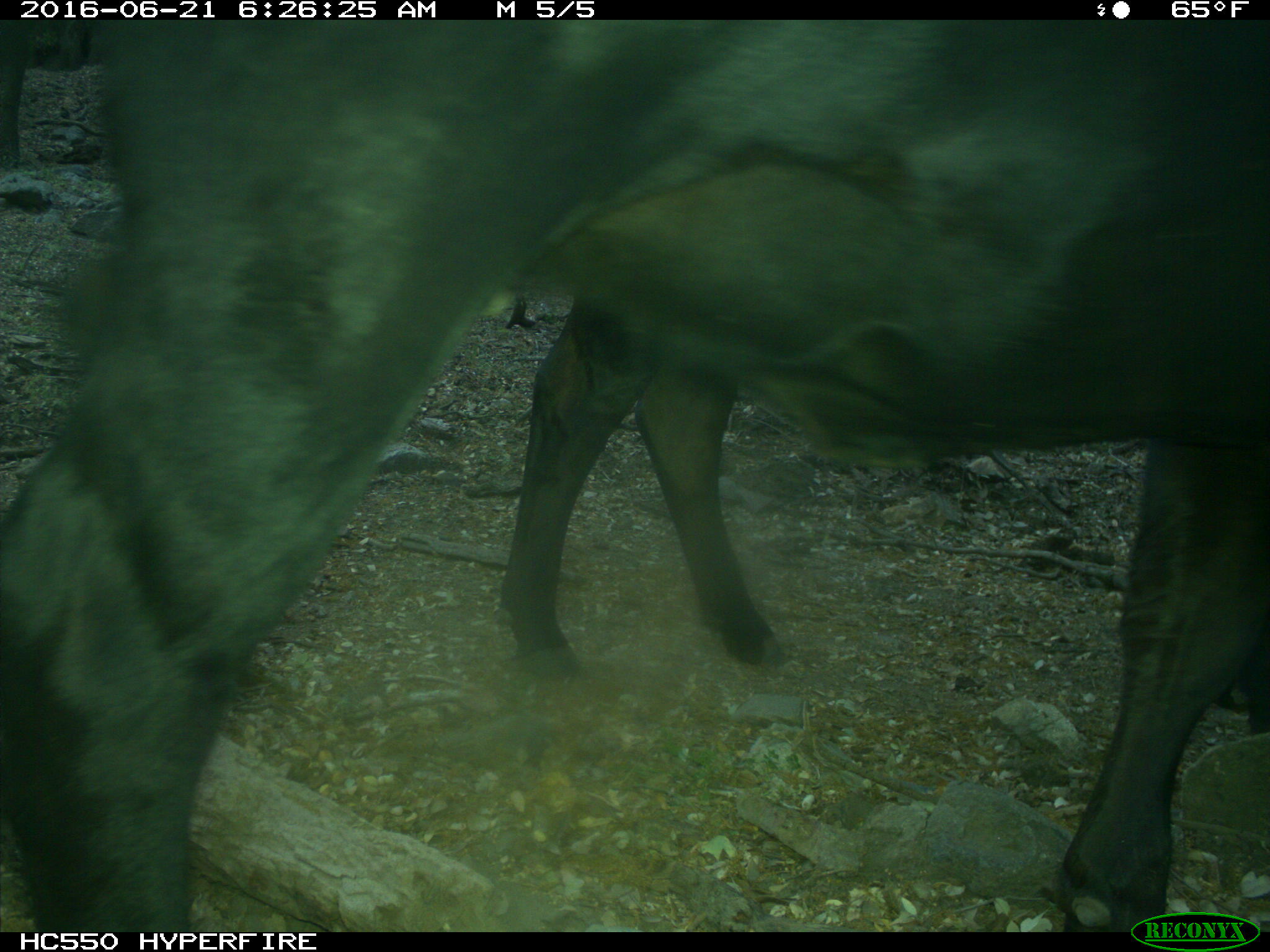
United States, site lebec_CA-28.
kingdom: Animalia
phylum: Chordata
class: Mammalia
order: Artiodactyla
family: Bovidae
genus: Bos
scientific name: Bos taurus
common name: domestic cow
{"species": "Bos taurus (domestic cow)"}